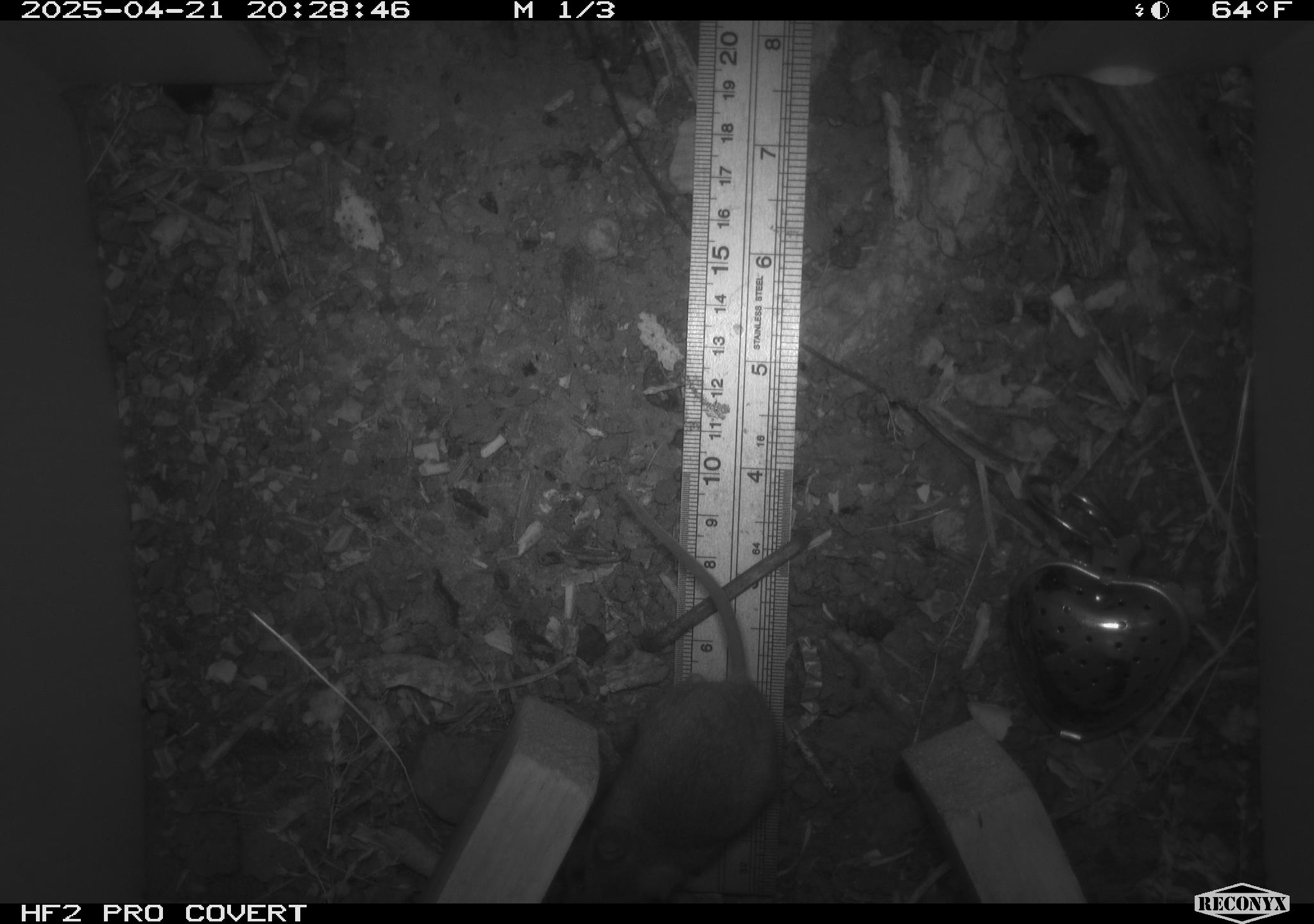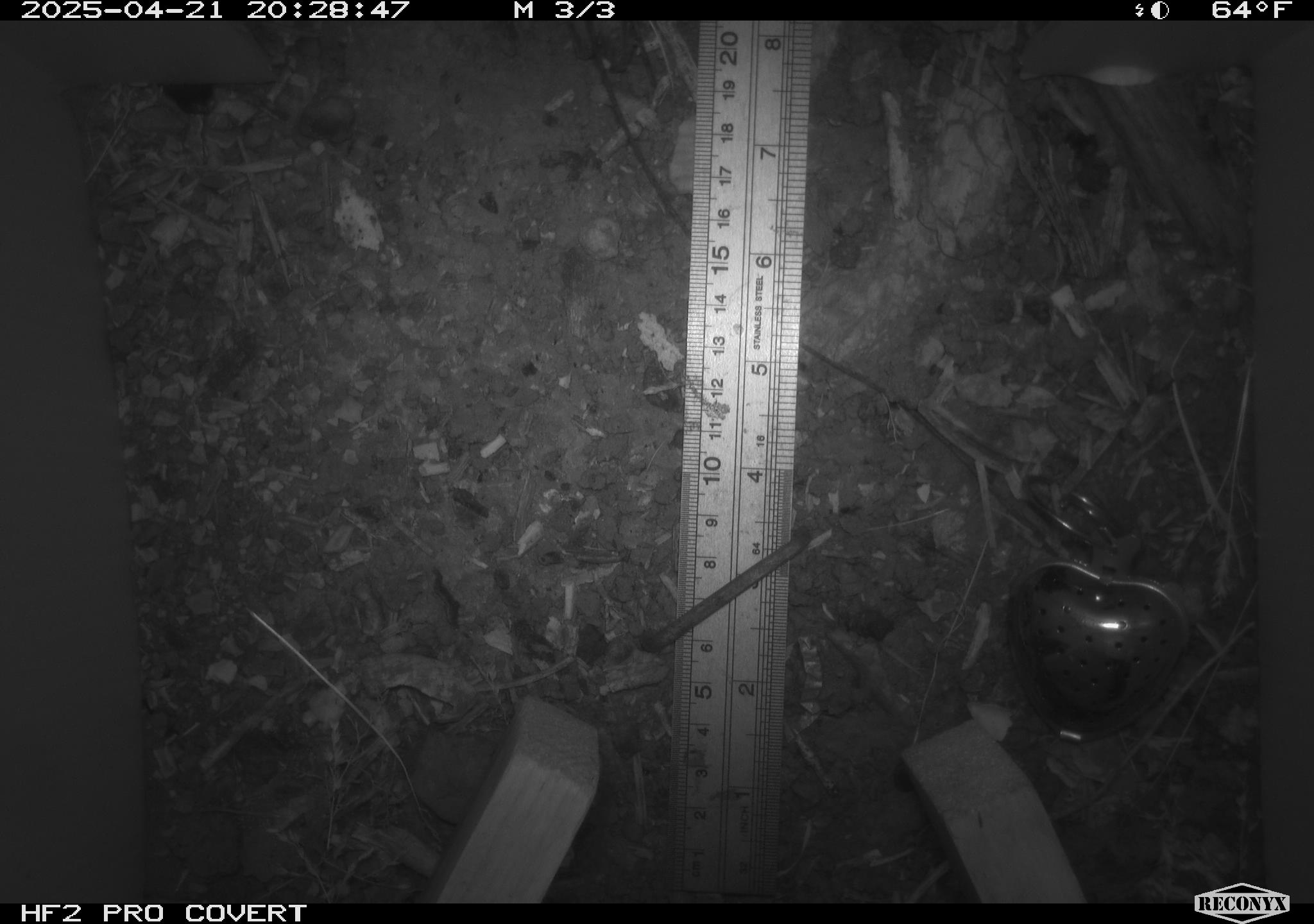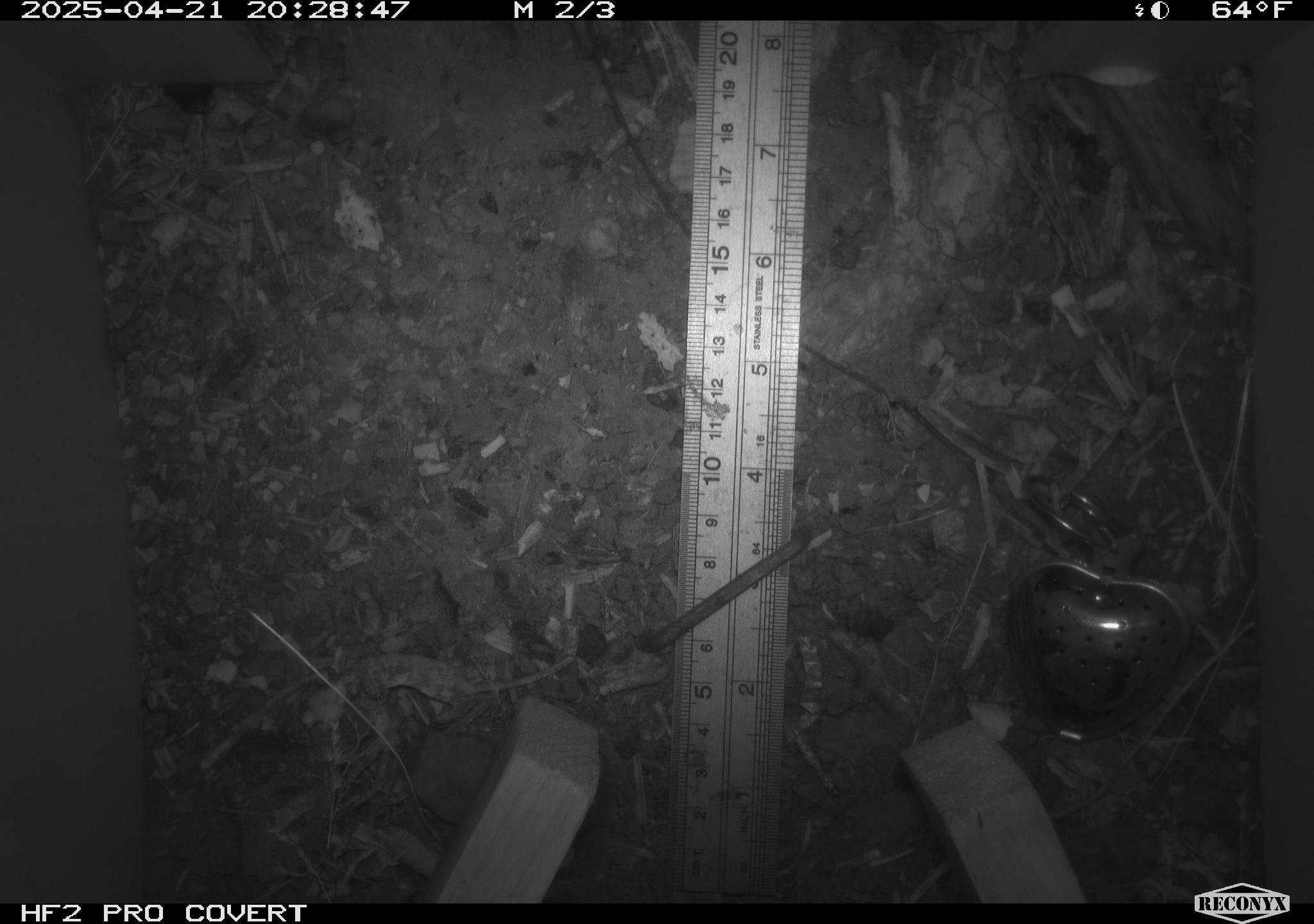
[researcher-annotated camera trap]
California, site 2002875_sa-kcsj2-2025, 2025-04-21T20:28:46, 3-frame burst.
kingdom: Animalia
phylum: Chordata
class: Mammalia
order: Rodentia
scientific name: Rodentia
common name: rodent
Rodent (Rodentia).